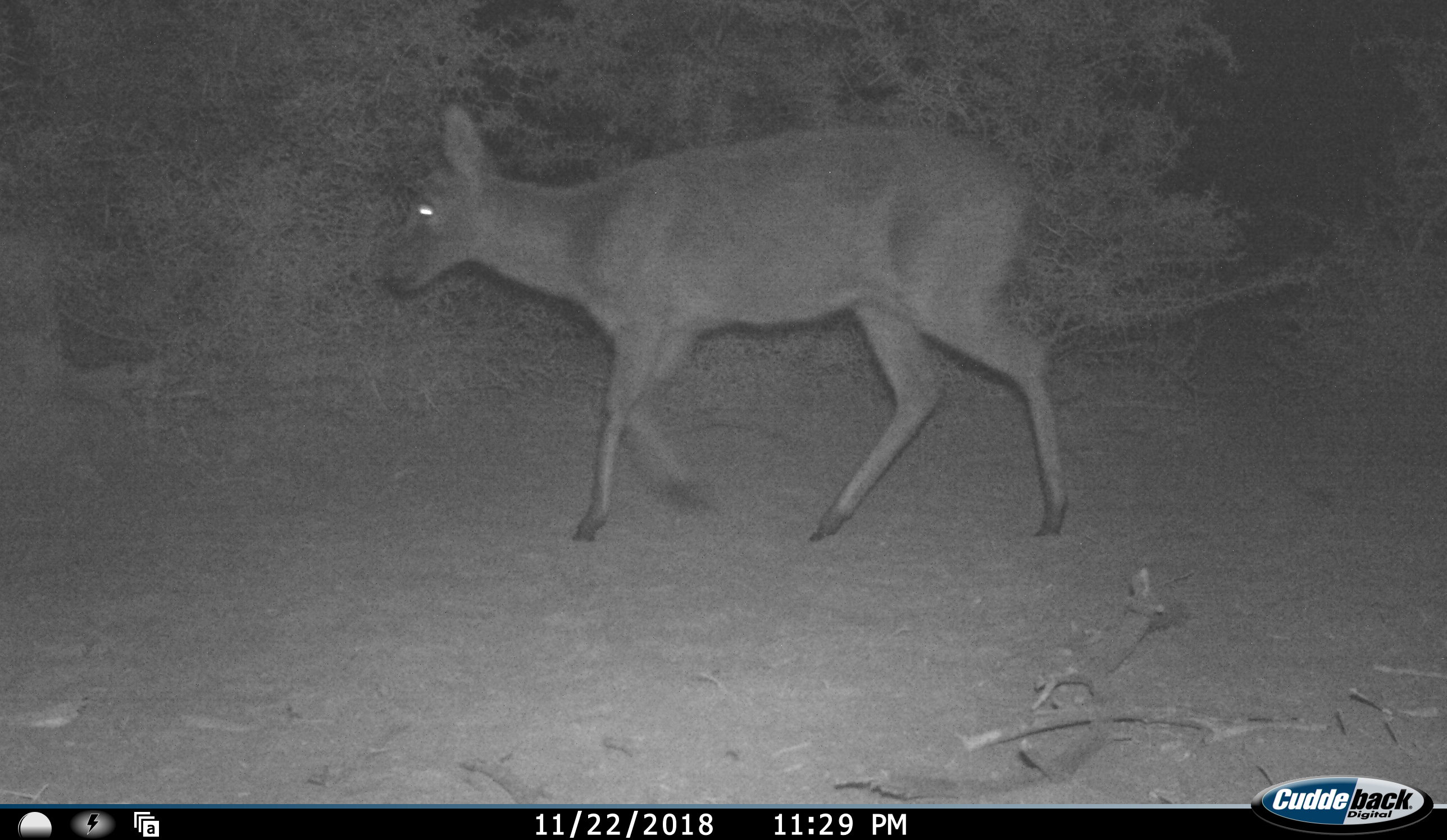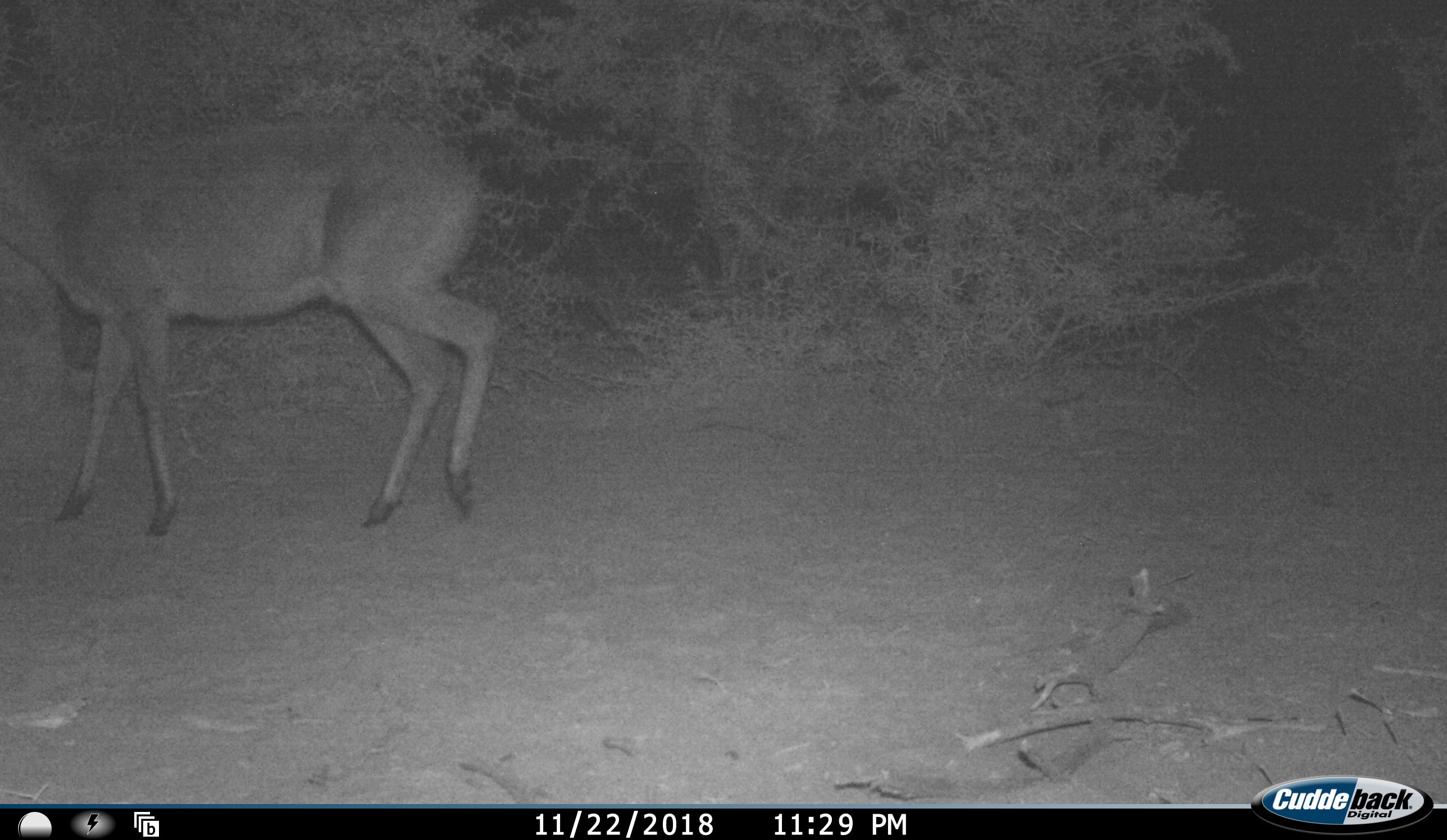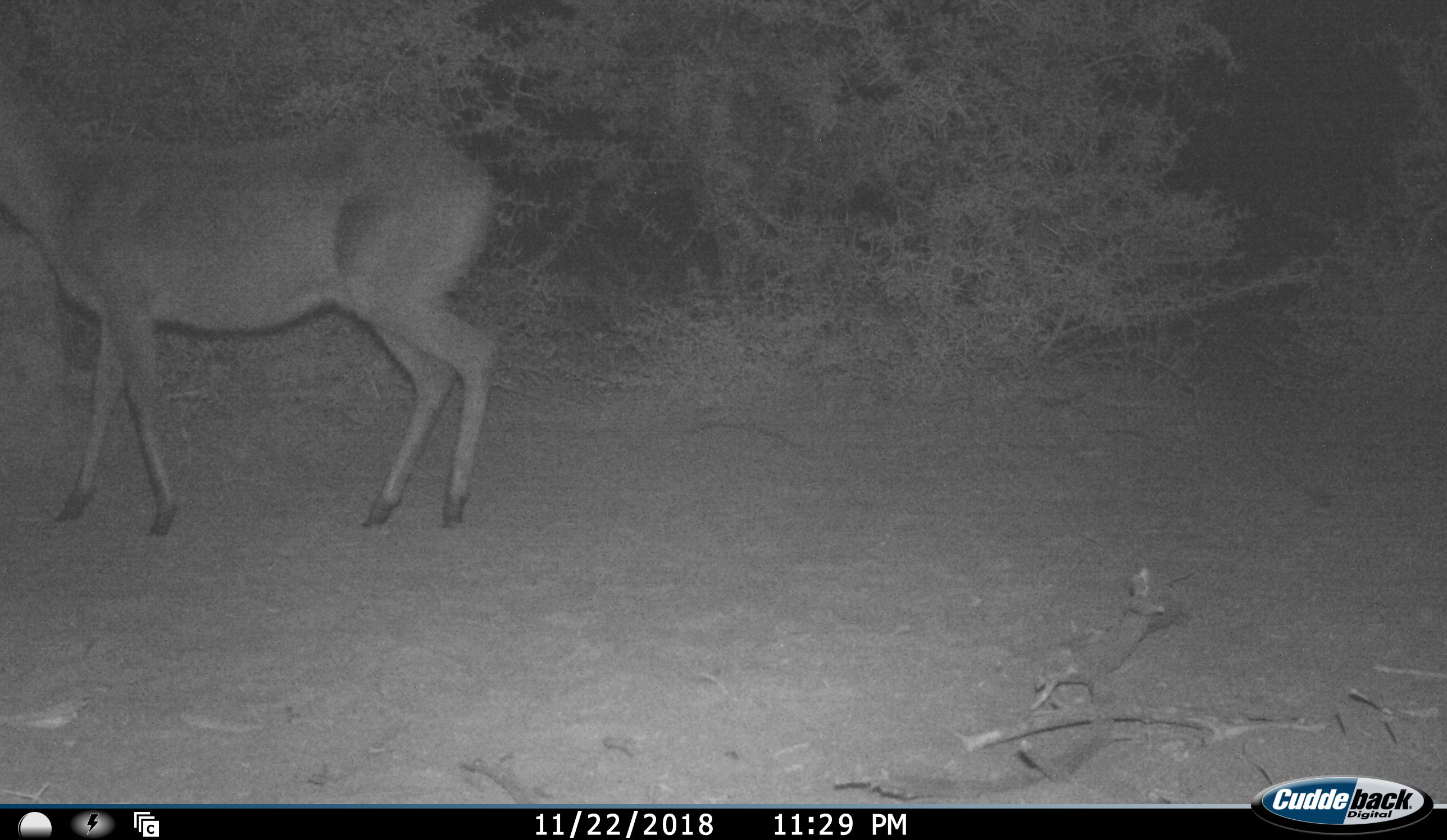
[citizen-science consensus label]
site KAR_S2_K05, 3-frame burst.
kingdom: Animalia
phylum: Chordata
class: Mammalia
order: Artiodactyla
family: Bovidae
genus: Sylvicapra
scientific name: Sylvicapra grimmia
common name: common duiker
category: duikercommongrey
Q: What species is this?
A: Duikercommongrey (common duiker) (Sylvicapra grimmia).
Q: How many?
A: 1.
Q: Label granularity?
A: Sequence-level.